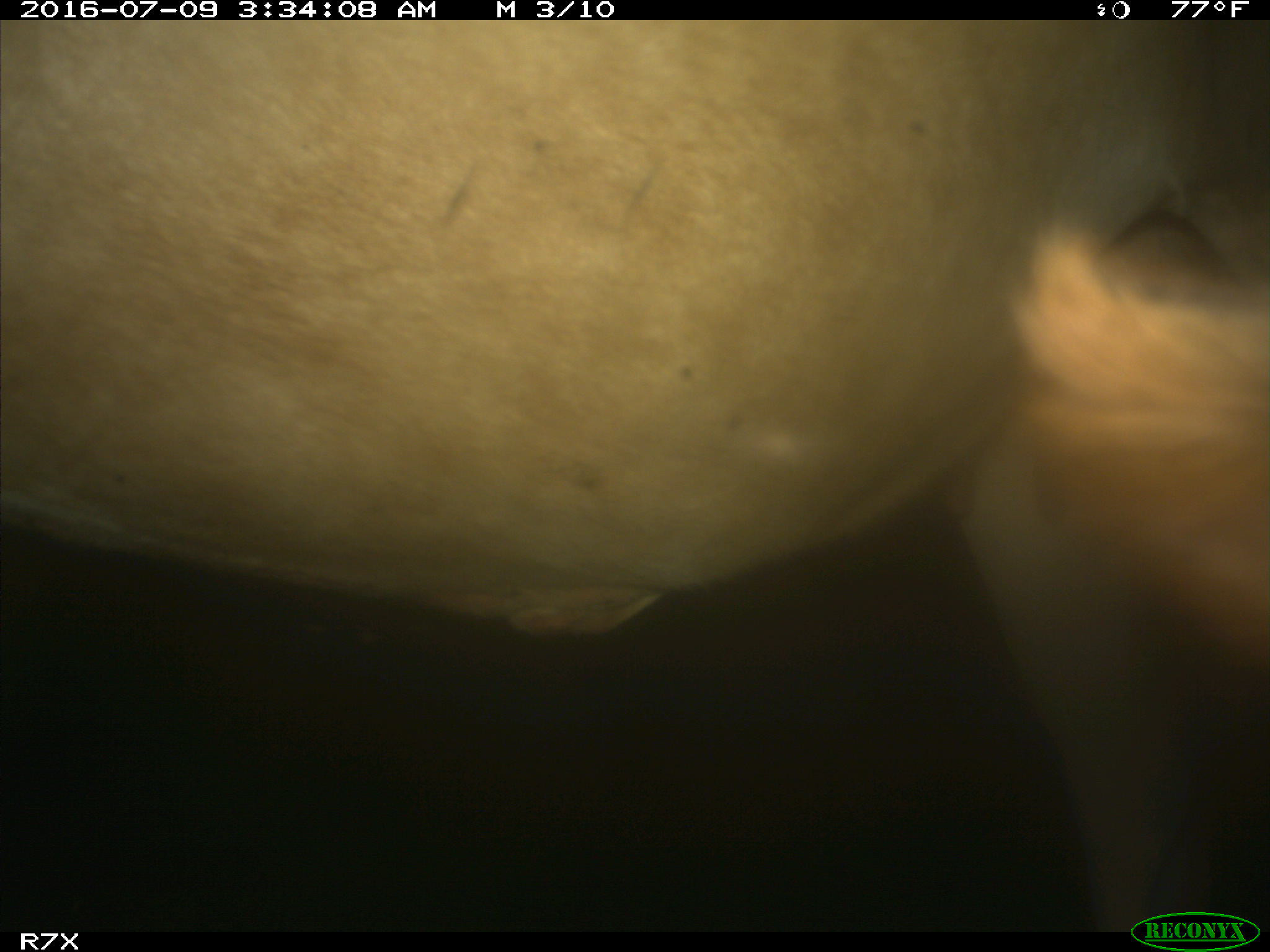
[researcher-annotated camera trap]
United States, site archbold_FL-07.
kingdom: Animalia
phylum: Chordata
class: Mammalia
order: Artiodactyla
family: Bovidae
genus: Bos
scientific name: Bos taurus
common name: domestic cow